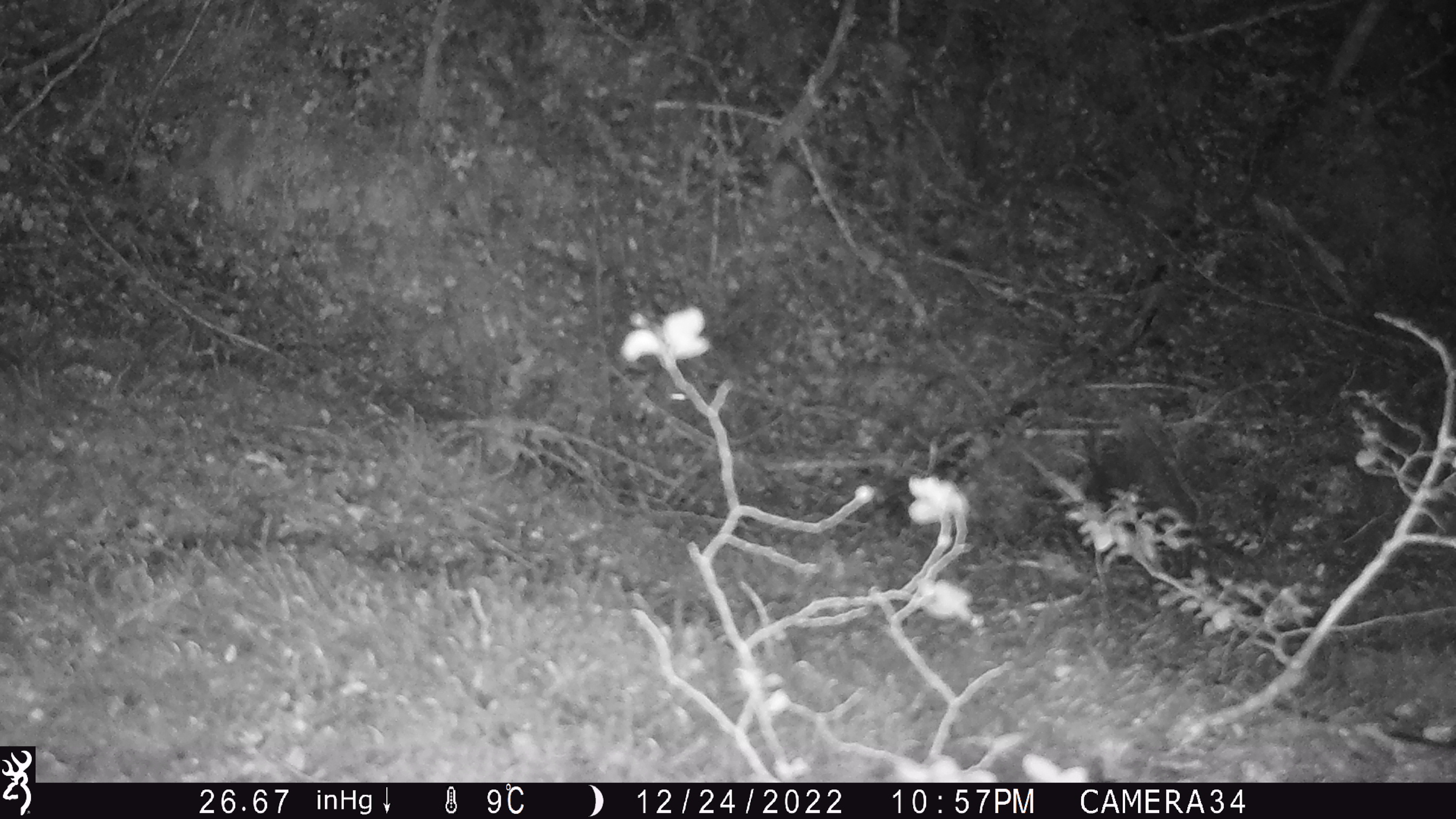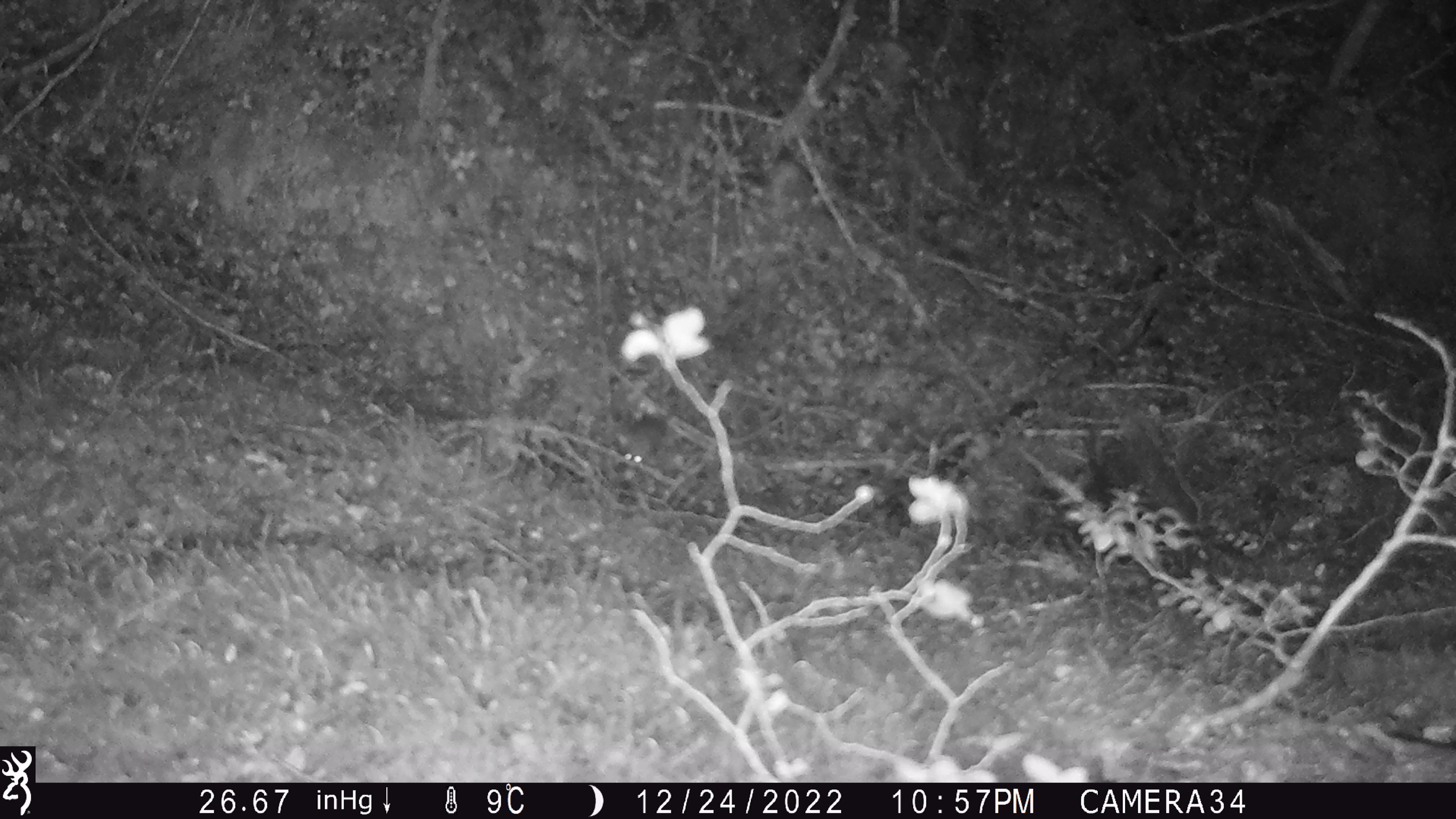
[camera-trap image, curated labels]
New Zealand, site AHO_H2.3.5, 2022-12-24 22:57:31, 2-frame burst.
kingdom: Animalia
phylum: Chordata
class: Mammalia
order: Rodentia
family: Muridae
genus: Mus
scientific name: Mus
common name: mouse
Mouse (Mus).